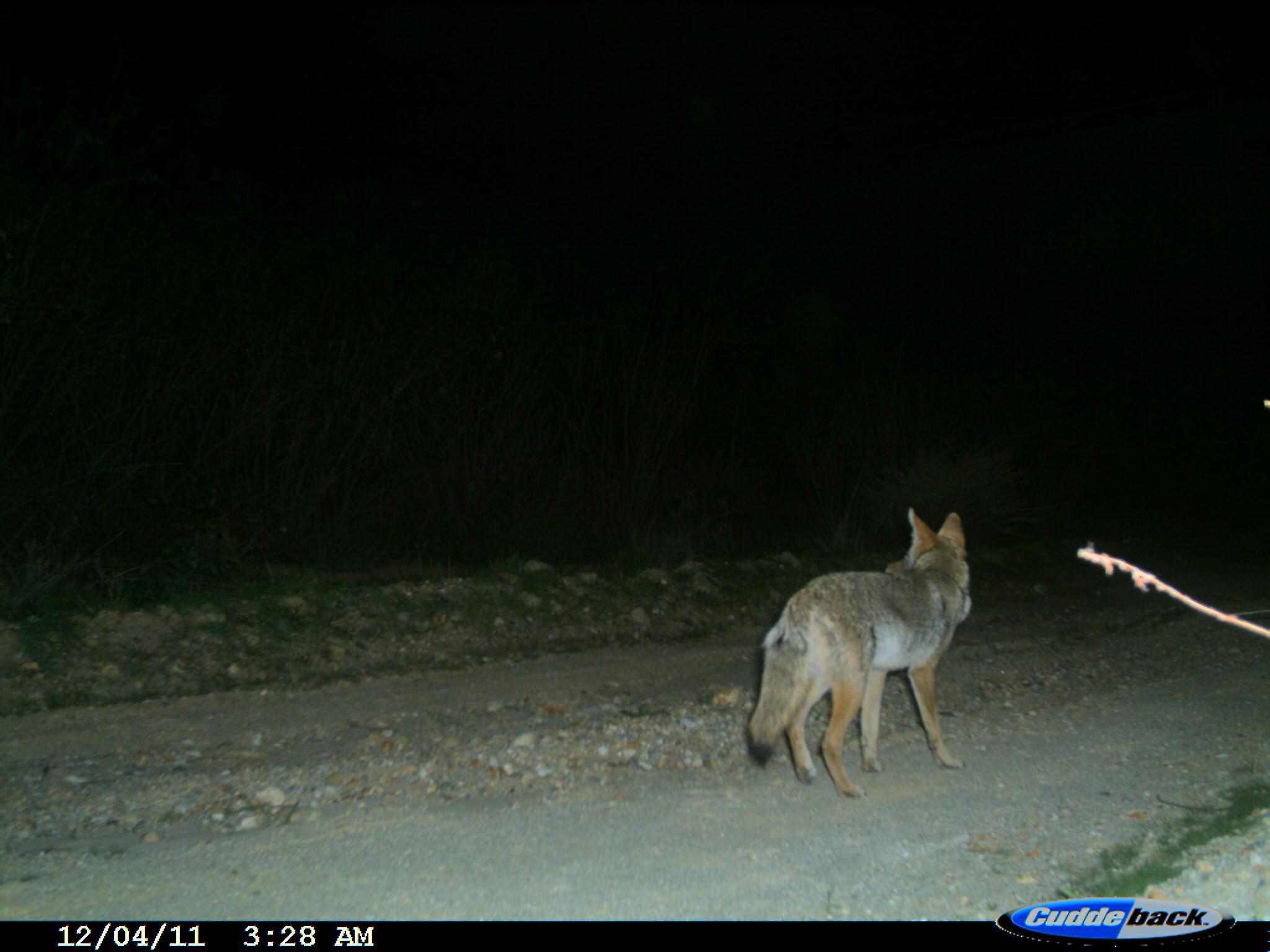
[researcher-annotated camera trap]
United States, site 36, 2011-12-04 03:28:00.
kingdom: Animalia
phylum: Chordata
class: Mammalia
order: Carnivora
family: Canidae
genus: Canis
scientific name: Canis latrans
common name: coyote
Coyote (Canis latrans).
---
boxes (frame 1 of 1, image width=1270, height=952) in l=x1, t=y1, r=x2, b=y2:
coyote: l=739, t=507, r=981, b=802